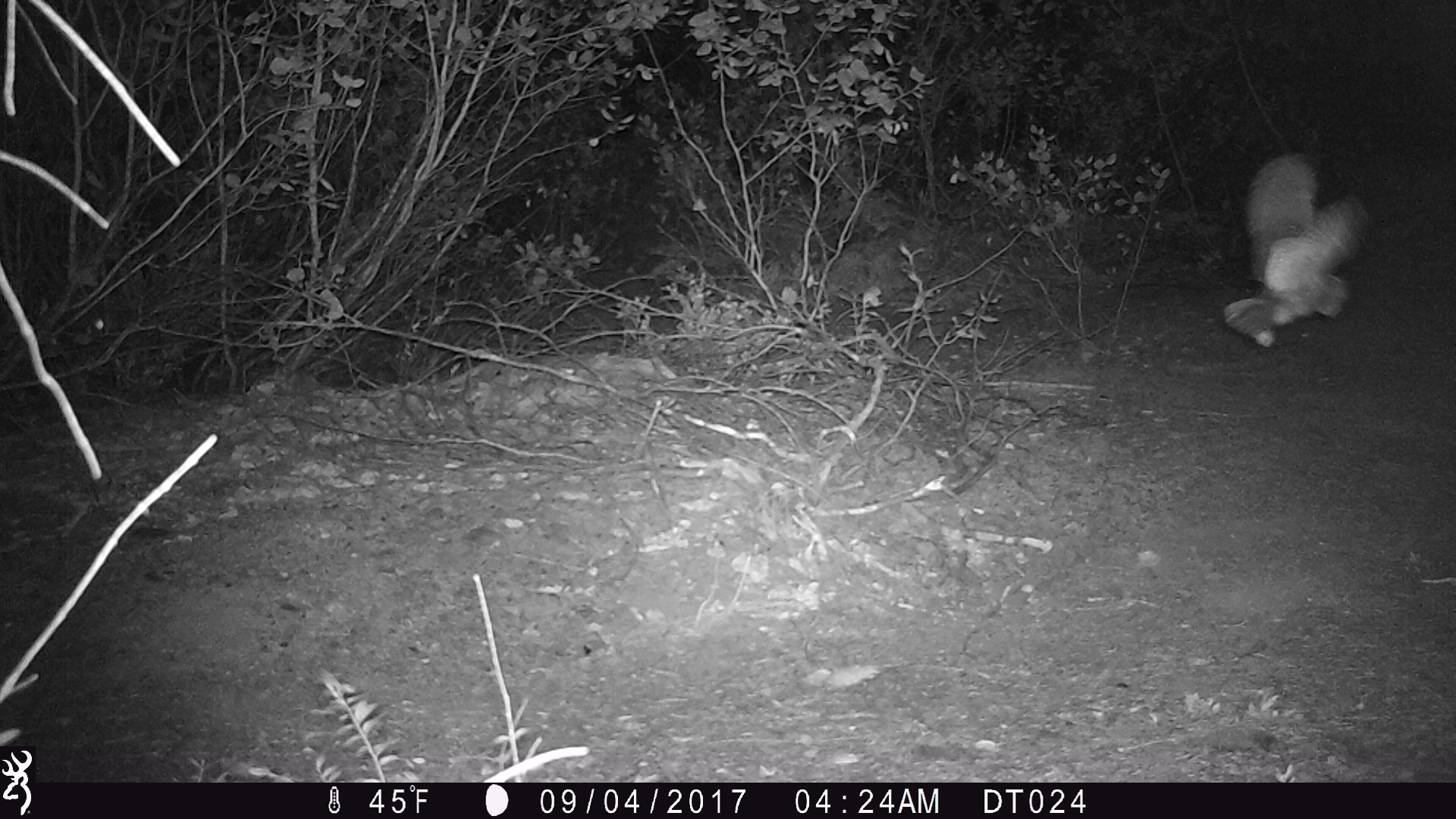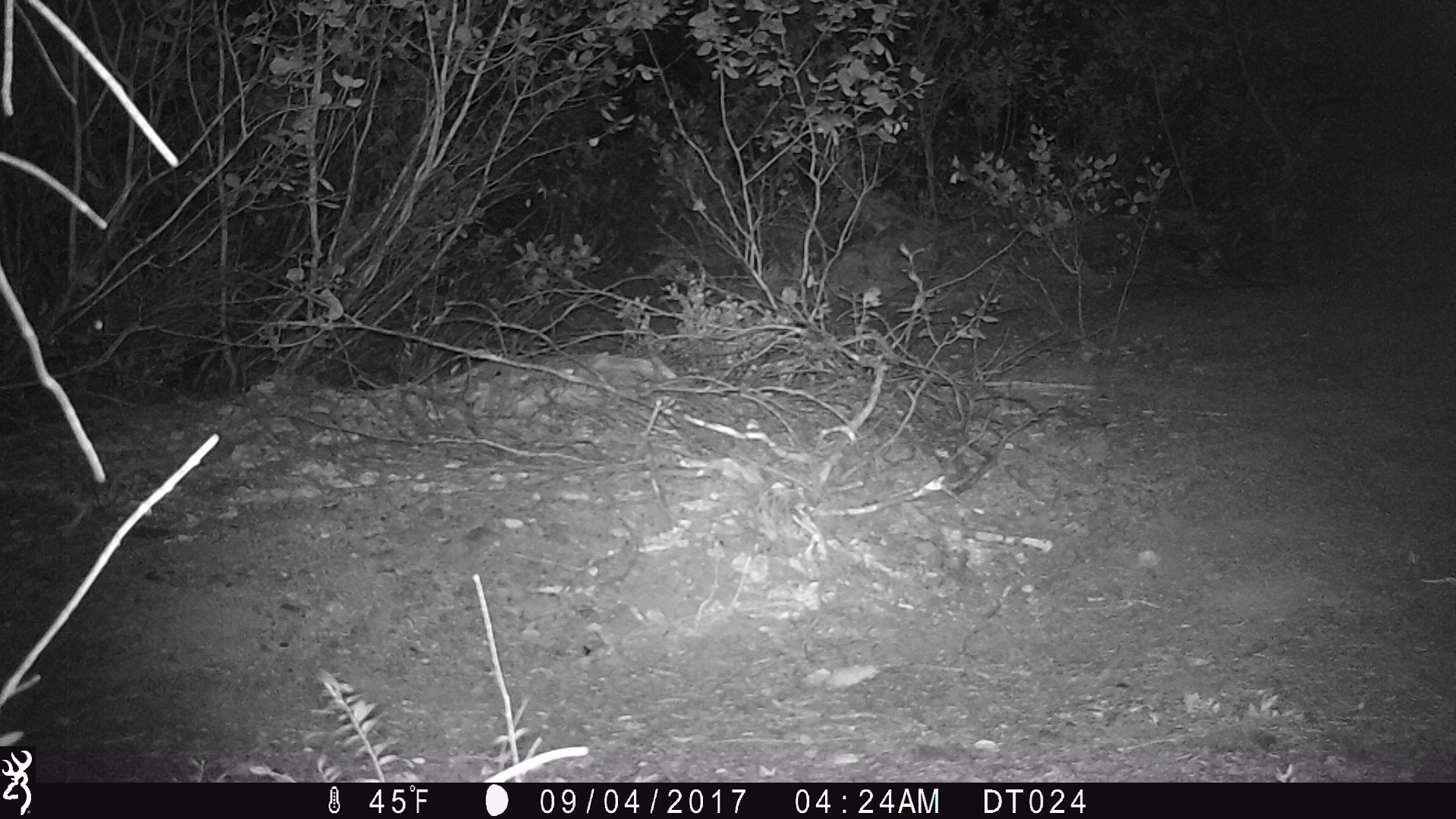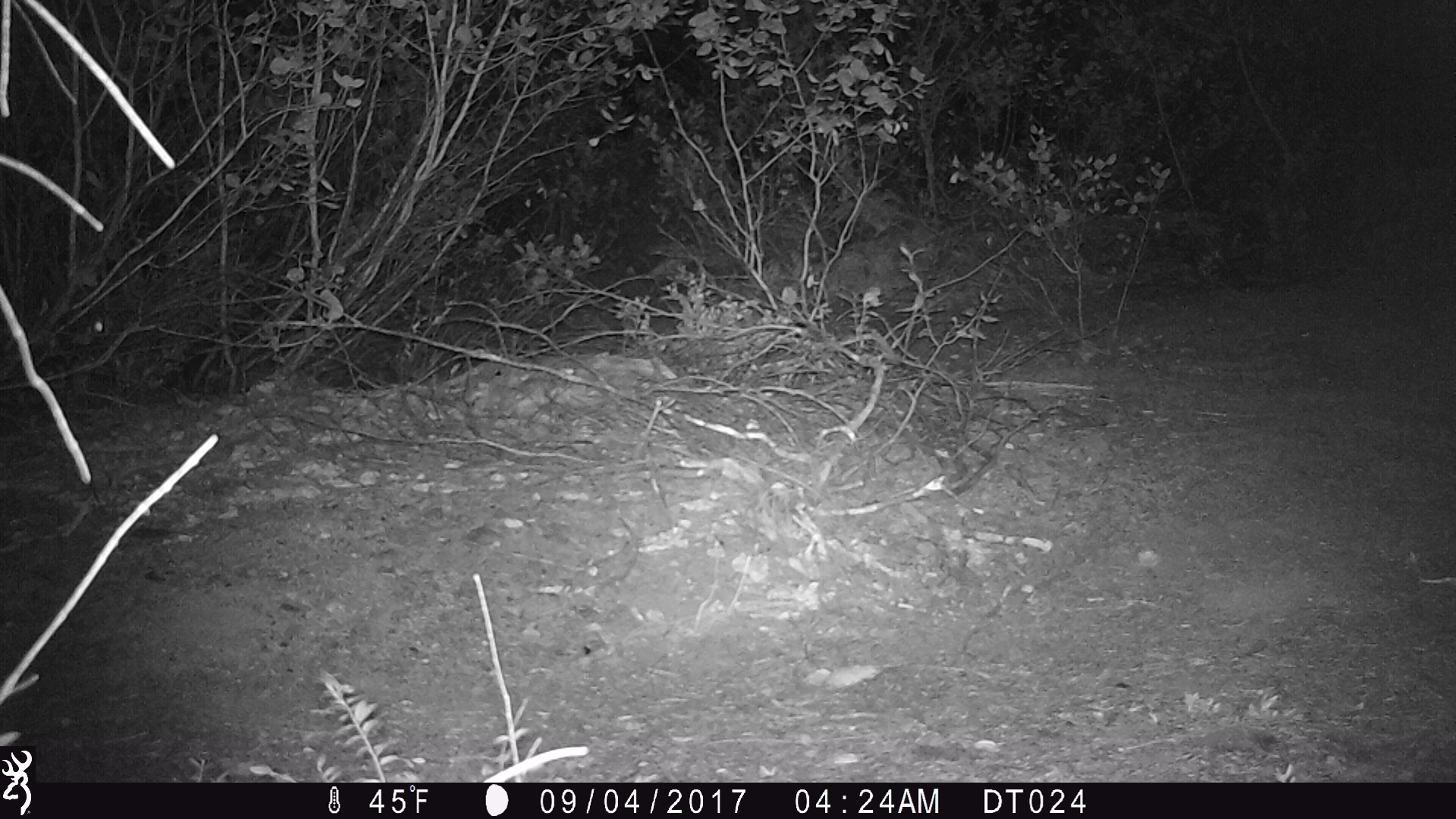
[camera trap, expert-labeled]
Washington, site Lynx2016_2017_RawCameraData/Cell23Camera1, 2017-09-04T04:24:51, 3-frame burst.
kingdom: Animalia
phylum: Chordata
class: Aves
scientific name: Aves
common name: birds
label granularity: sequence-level